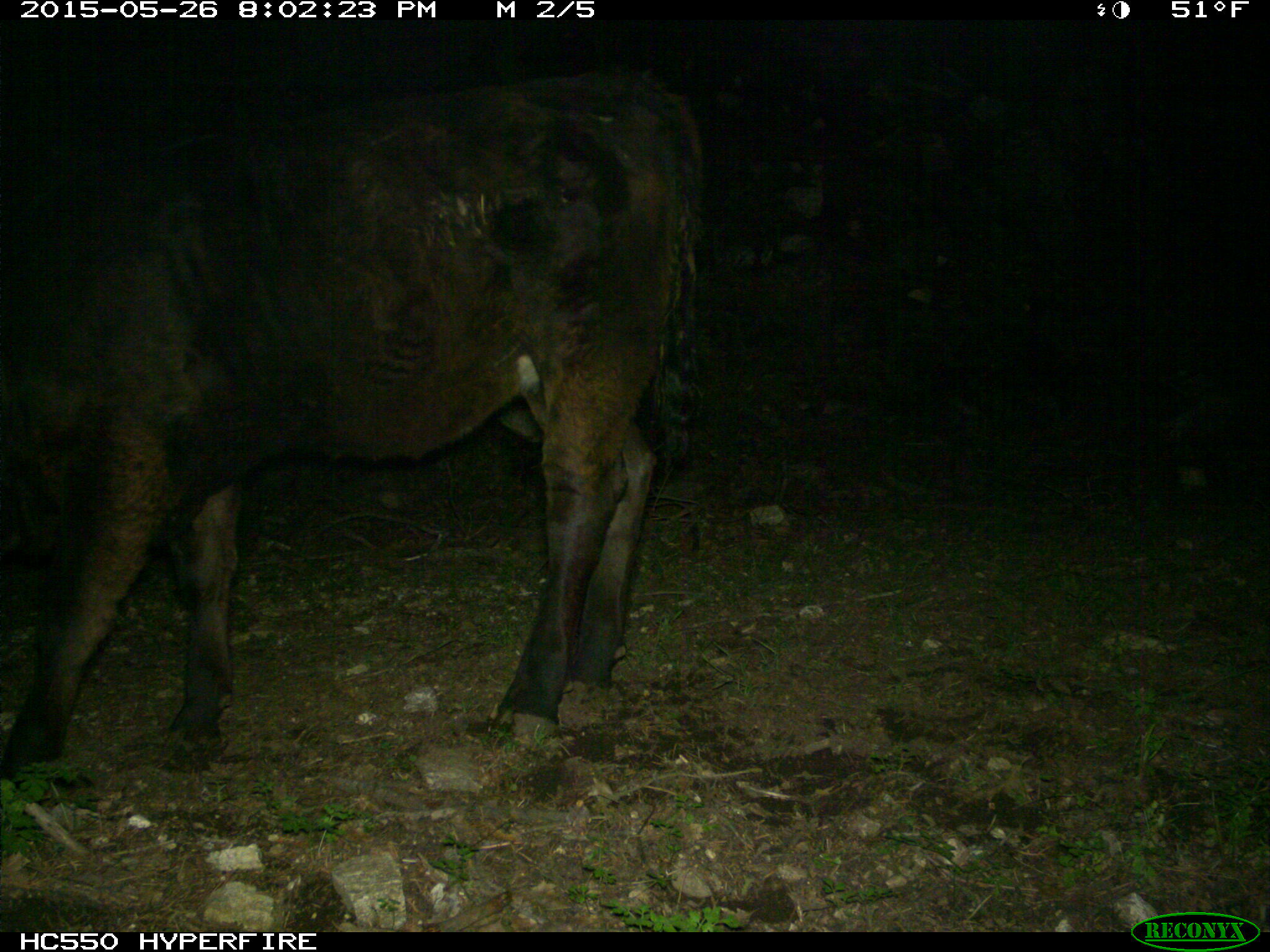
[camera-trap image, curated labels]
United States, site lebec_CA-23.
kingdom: Animalia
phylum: Chordata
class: Mammalia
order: Artiodactyla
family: Bovidae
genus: Bos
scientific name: Bos taurus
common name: domestic cow